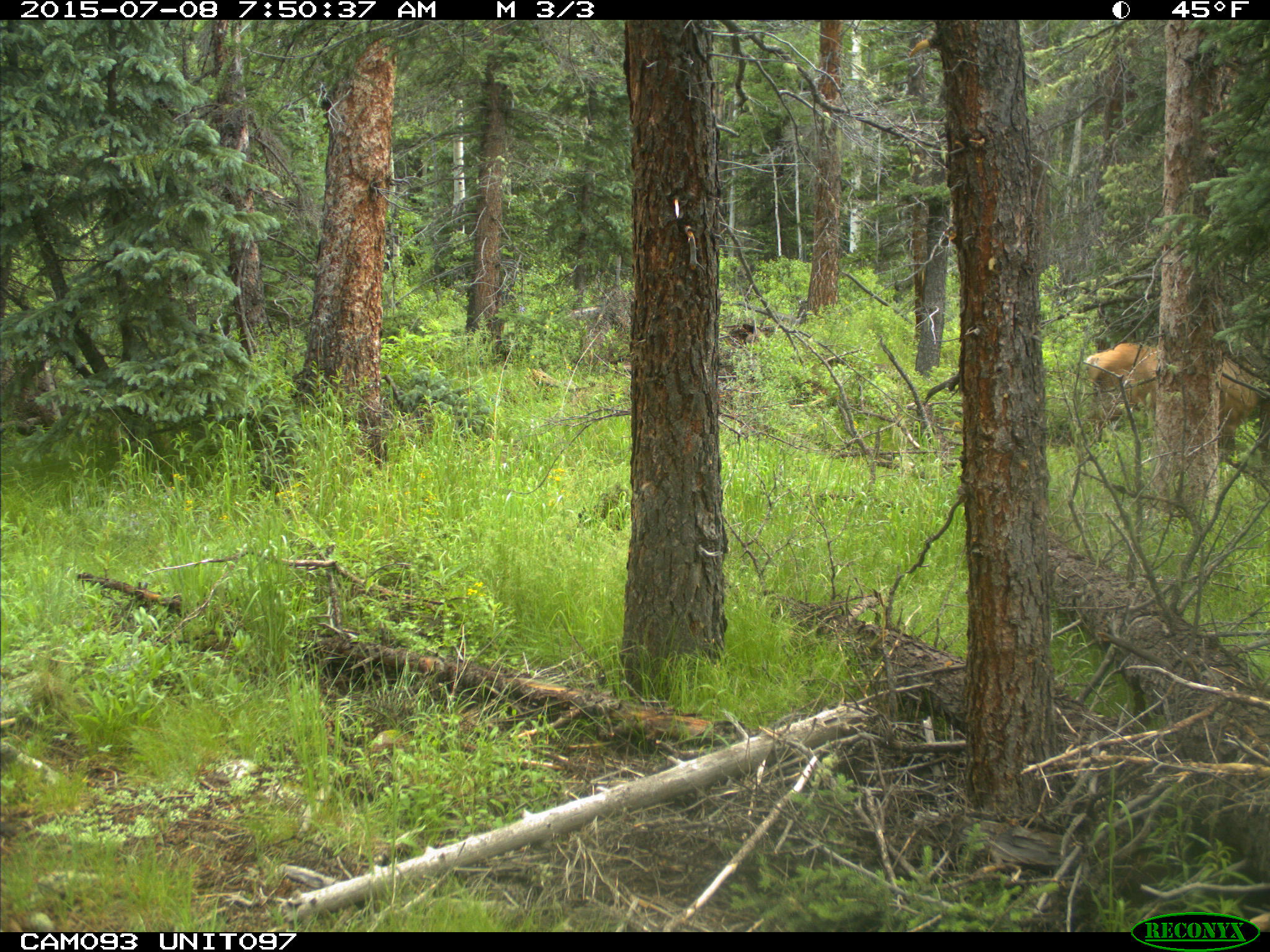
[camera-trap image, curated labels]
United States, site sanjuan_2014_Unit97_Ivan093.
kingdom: Animalia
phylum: Chordata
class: Mammalia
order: Artiodactyla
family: Cervidae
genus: Cervus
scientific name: Cervus elaphus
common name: red deer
Cervus elaphus (red deer).